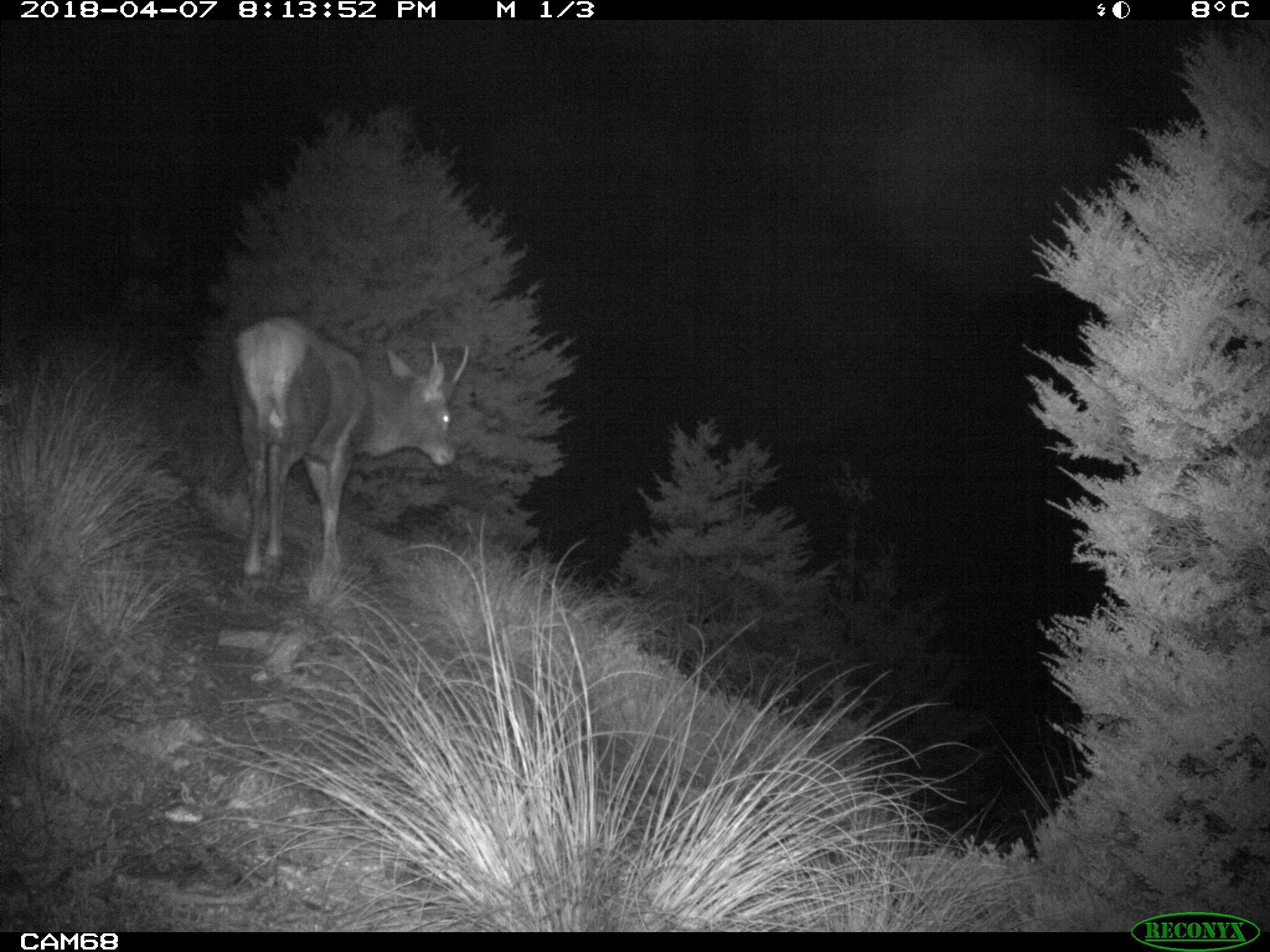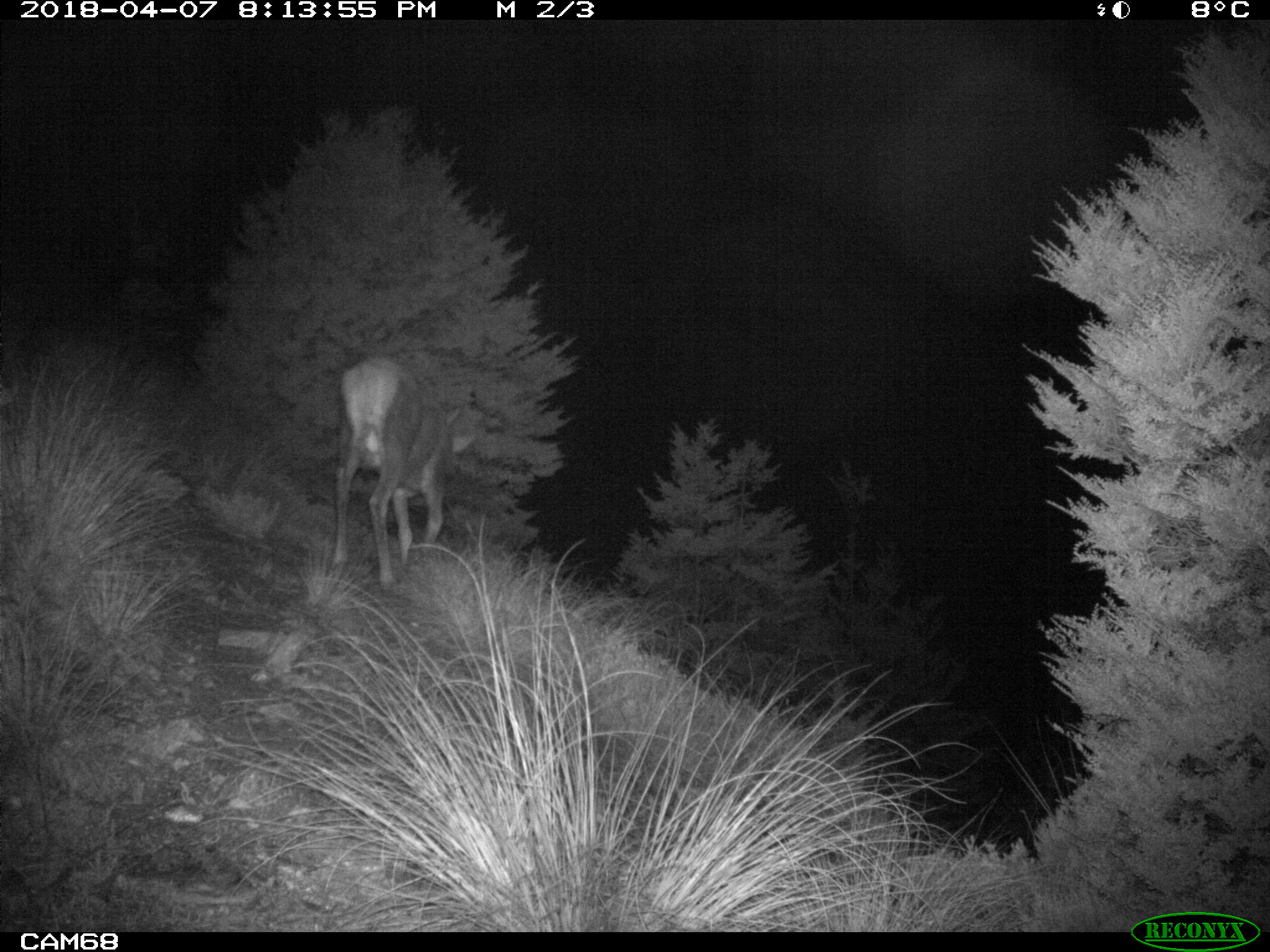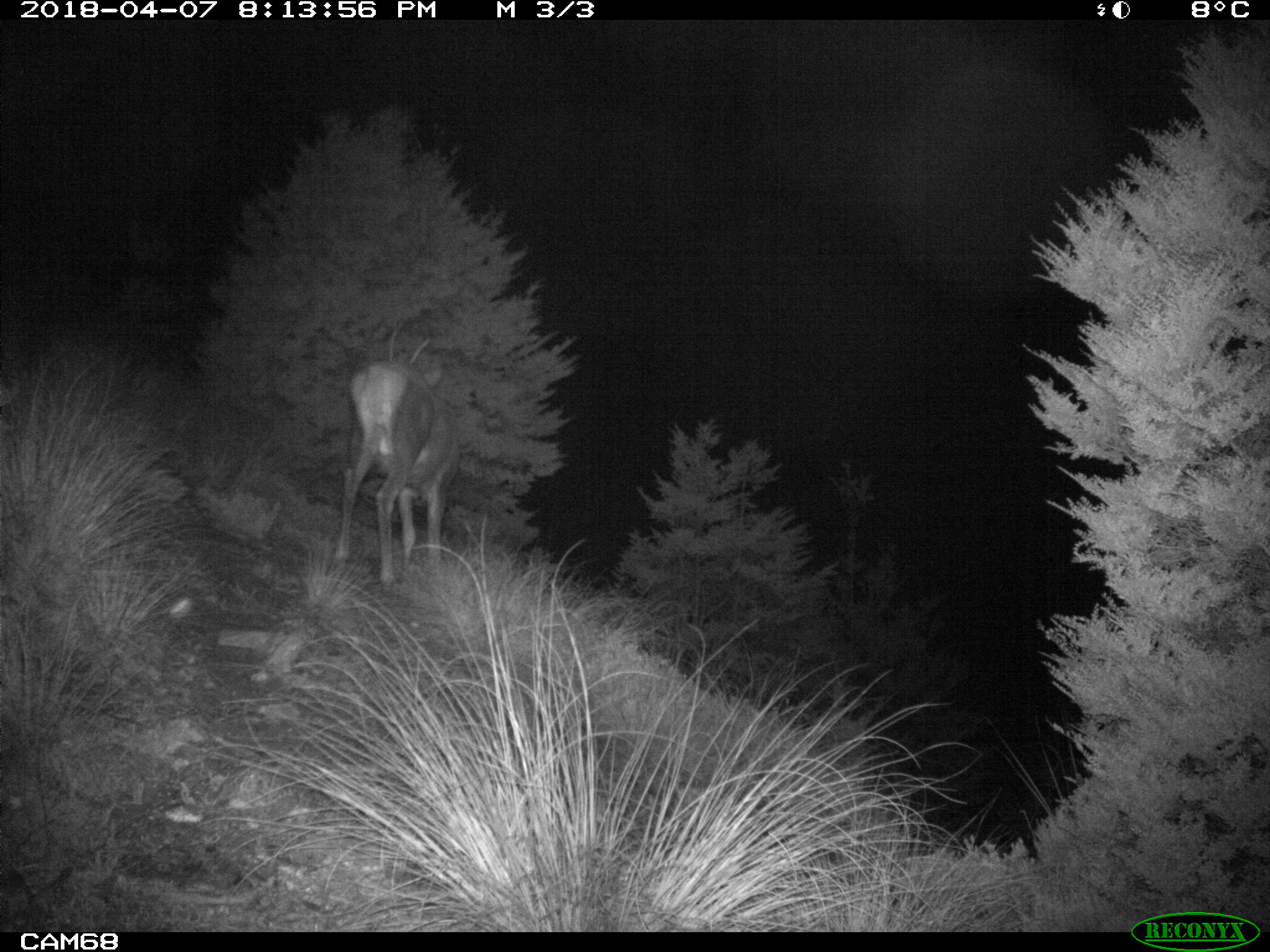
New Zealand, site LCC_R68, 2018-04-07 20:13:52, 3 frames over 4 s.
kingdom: Animalia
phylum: Chordata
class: Mammalia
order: Artiodactyla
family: Cervidae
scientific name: Cervidae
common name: deer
Deer (Cervidae).